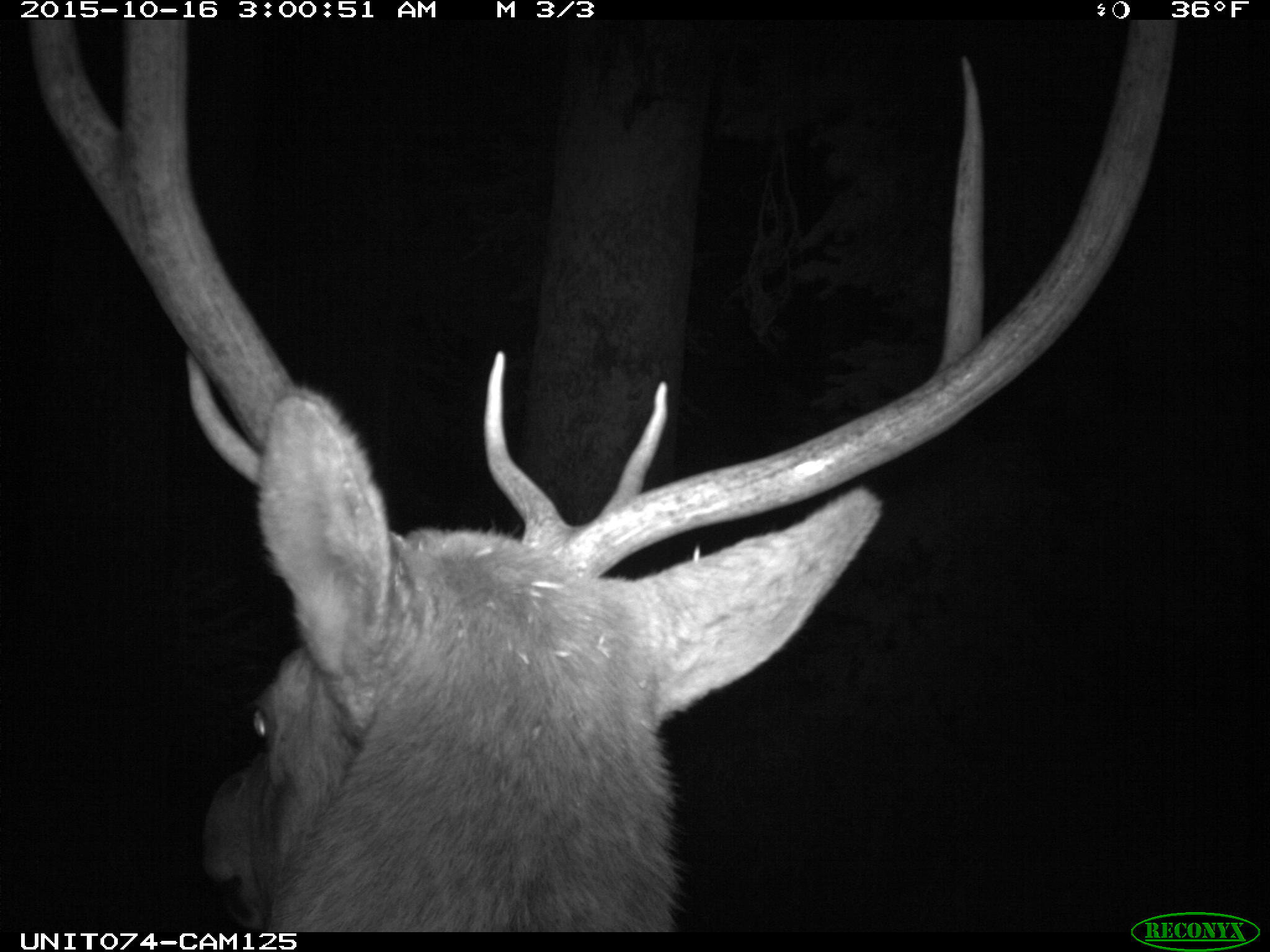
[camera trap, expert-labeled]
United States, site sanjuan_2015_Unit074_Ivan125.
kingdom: Animalia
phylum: Chordata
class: Mammalia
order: Artiodactyla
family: Cervidae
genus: Cervus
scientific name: Cervus elaphus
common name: red deer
Cervus elaphus (red deer).